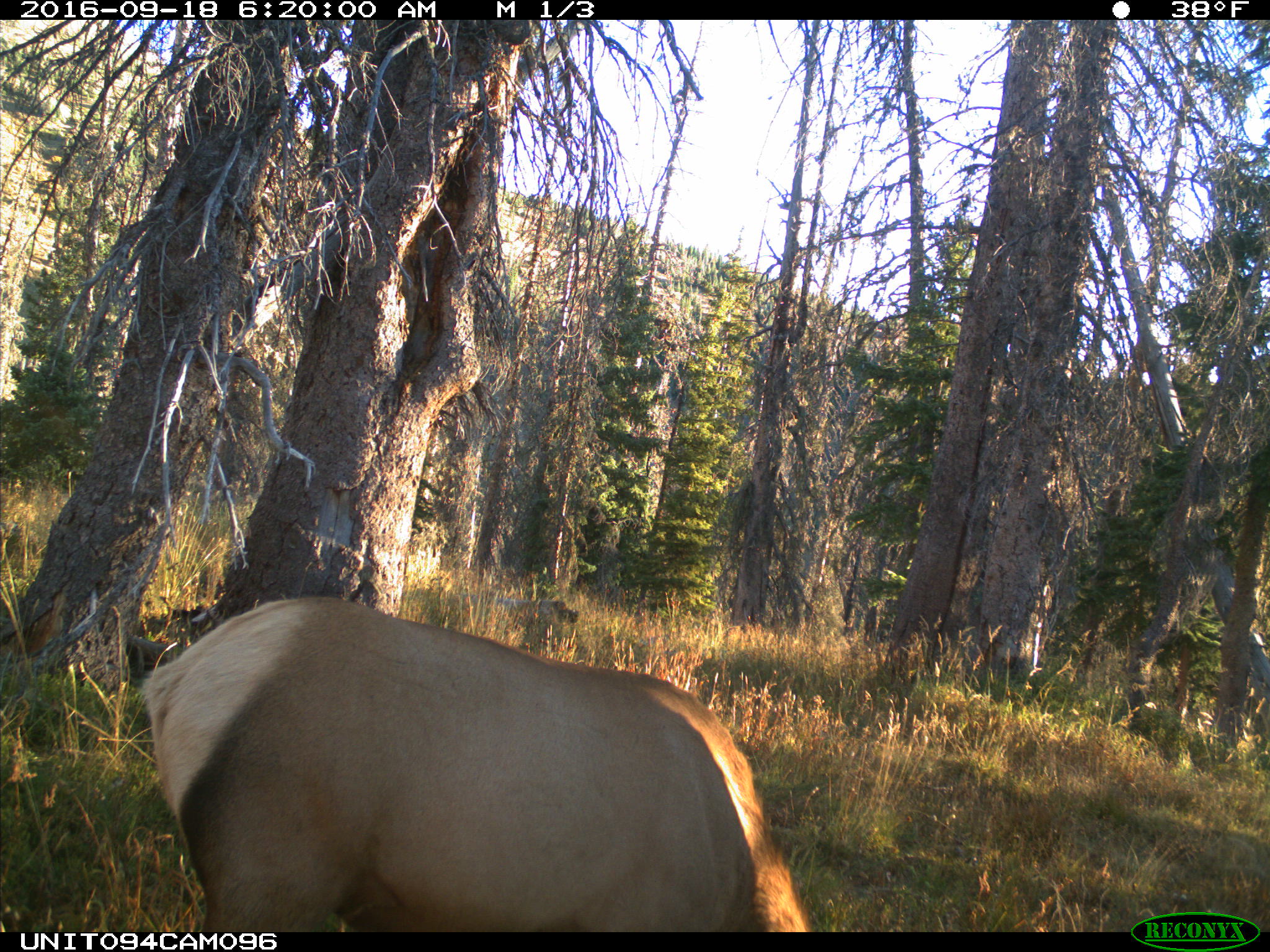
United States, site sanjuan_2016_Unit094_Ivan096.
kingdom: Animalia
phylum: Chordata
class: Mammalia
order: Artiodactyla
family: Cervidae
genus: Cervus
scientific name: Cervus elaphus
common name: red deer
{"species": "Cervus elaphus (red deer)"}